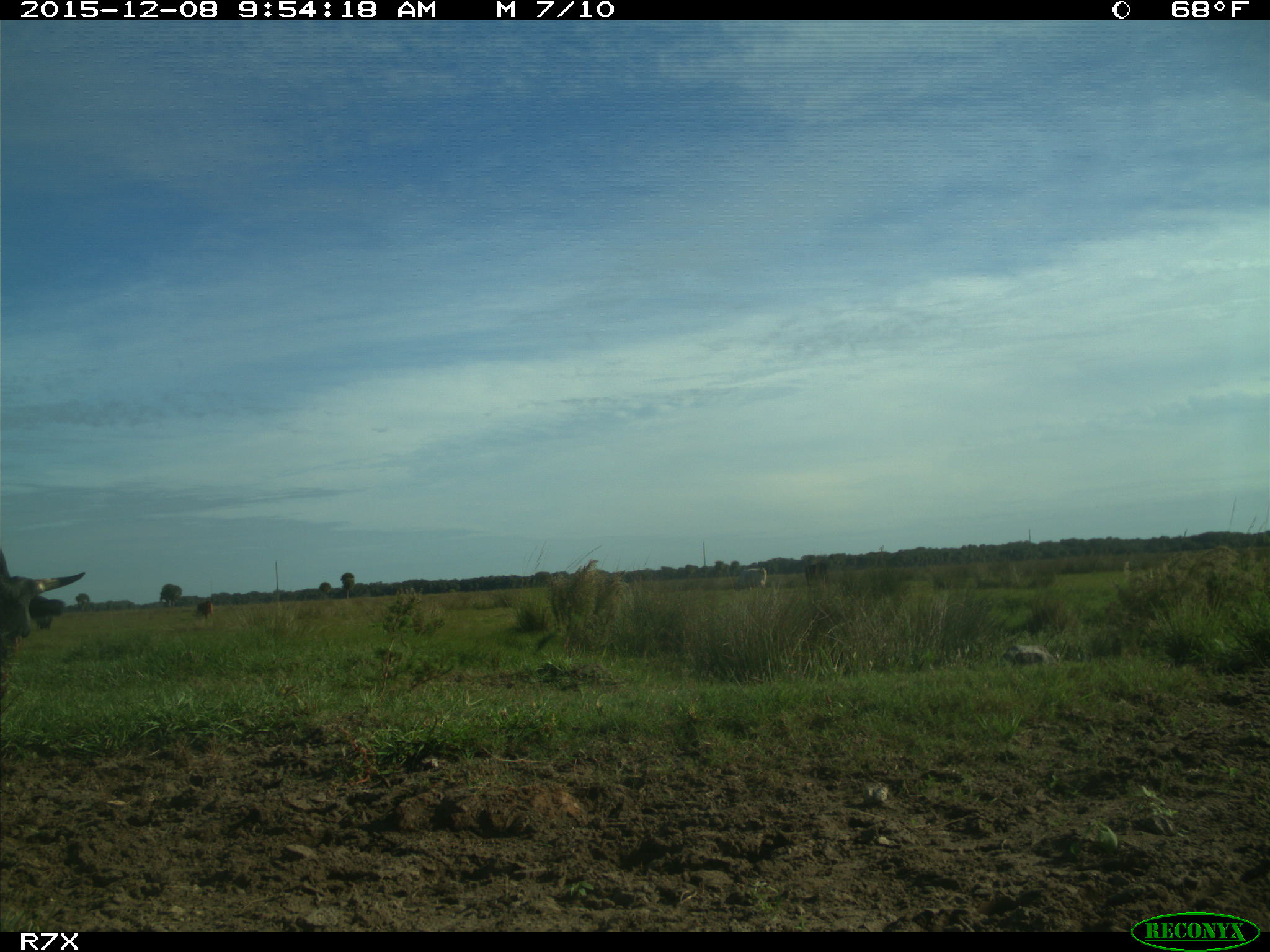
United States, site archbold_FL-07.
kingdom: Animalia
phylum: Chordata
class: Mammalia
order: Artiodactyla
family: Bovidae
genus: Bos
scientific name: Bos taurus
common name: domestic cow